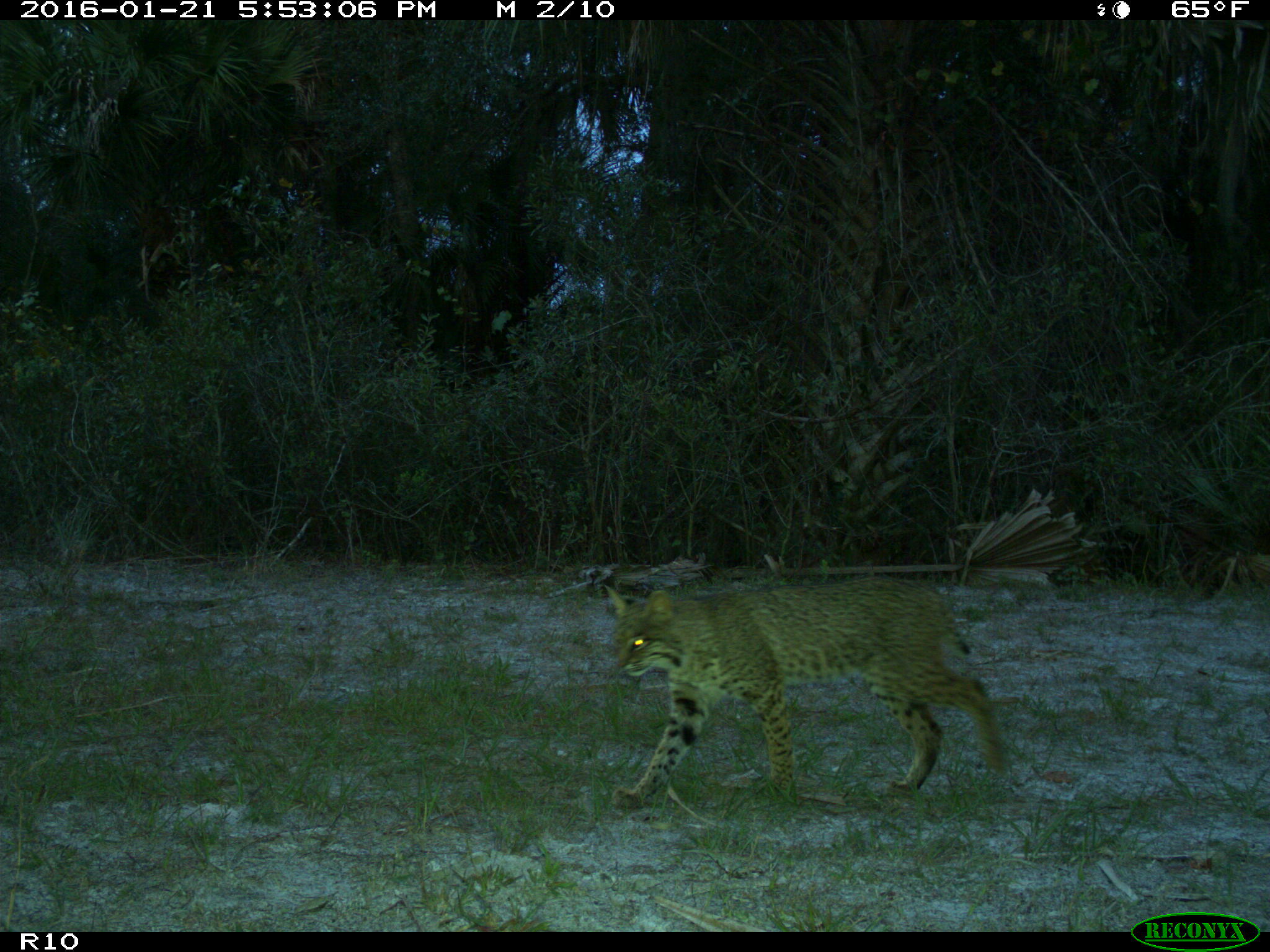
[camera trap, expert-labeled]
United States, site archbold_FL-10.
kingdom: Animalia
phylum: Chordata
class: Mammalia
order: Carnivora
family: Felidae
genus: Lynx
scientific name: Lynx rufus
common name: bobcat